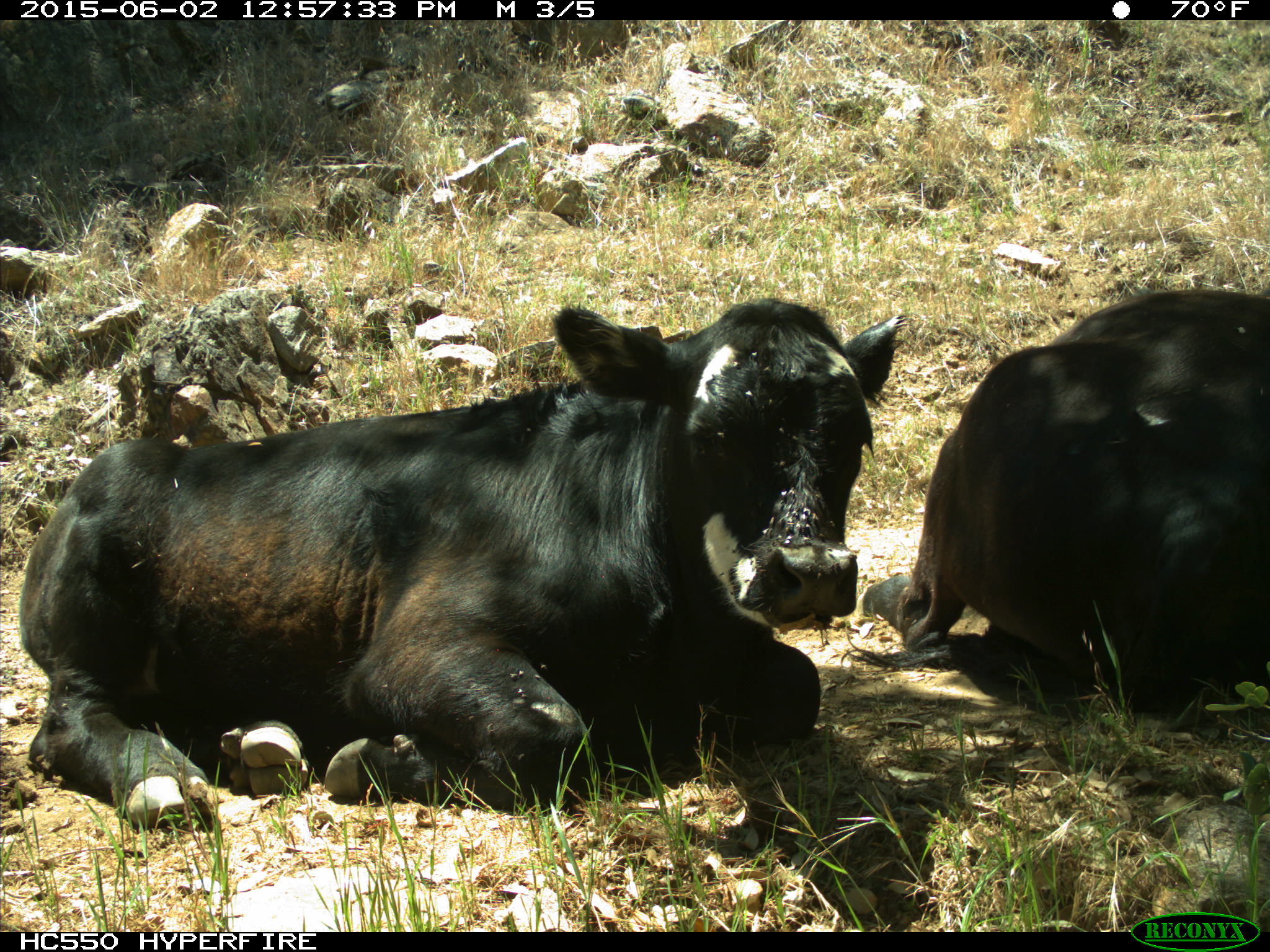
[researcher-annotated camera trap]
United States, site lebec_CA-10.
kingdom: Animalia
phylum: Chordata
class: Mammalia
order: Artiodactyla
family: Bovidae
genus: Bos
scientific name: Bos taurus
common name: domestic cow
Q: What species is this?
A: Bos taurus (domestic cow).